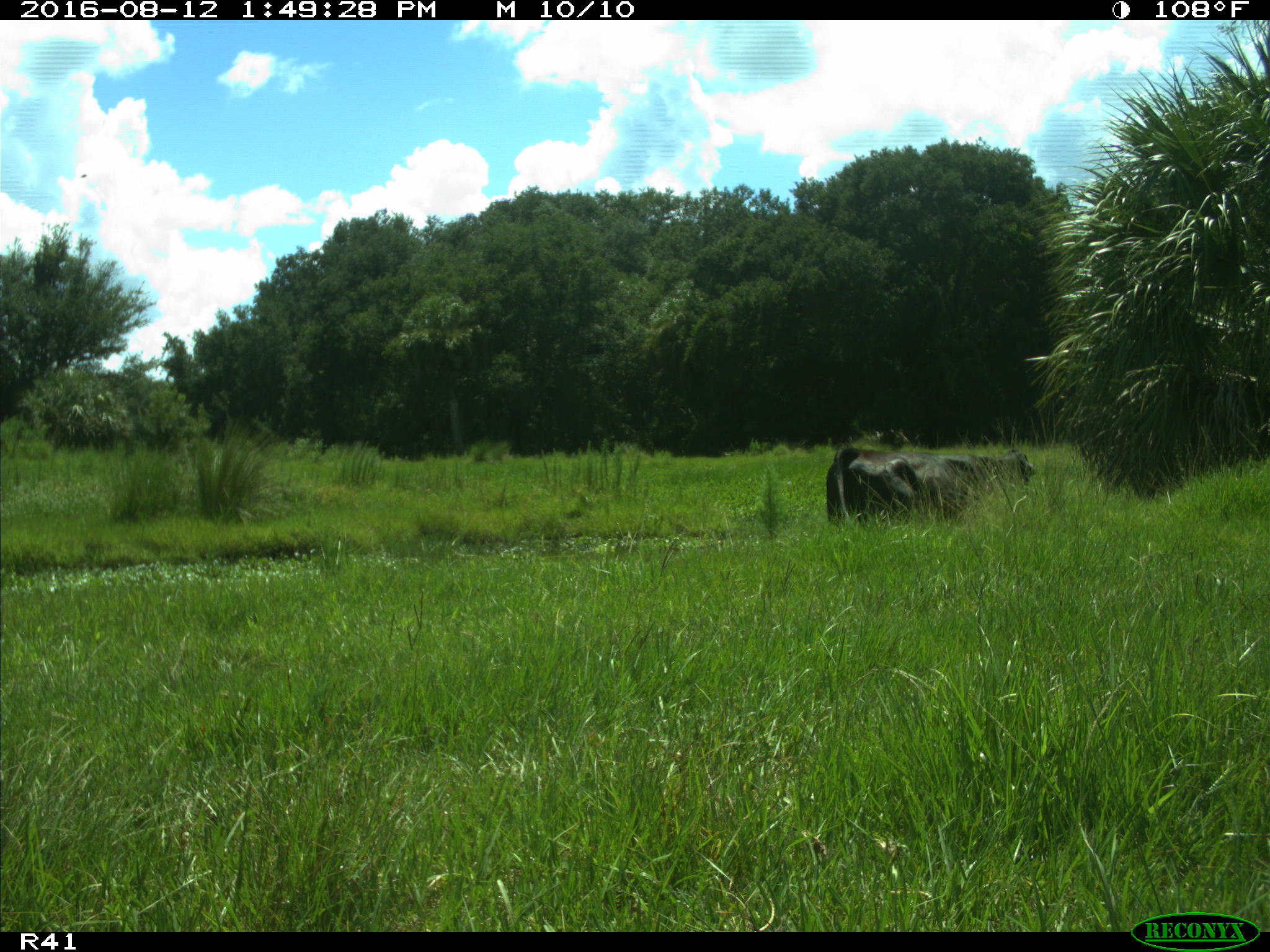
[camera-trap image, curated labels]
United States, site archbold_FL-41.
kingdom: Animalia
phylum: Chordata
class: Mammalia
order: Artiodactyla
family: Bovidae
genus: Bos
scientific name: Bos taurus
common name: domestic cow